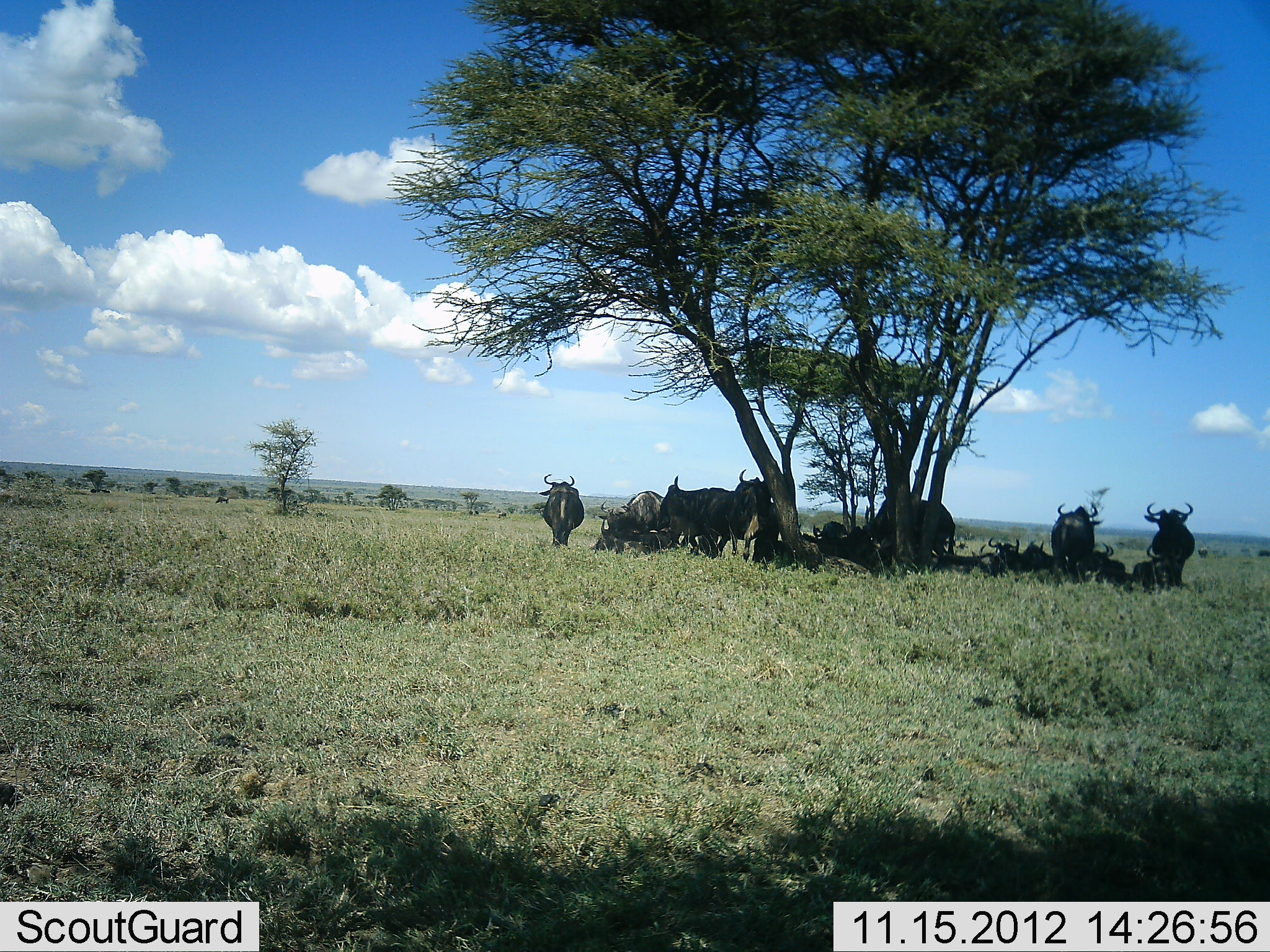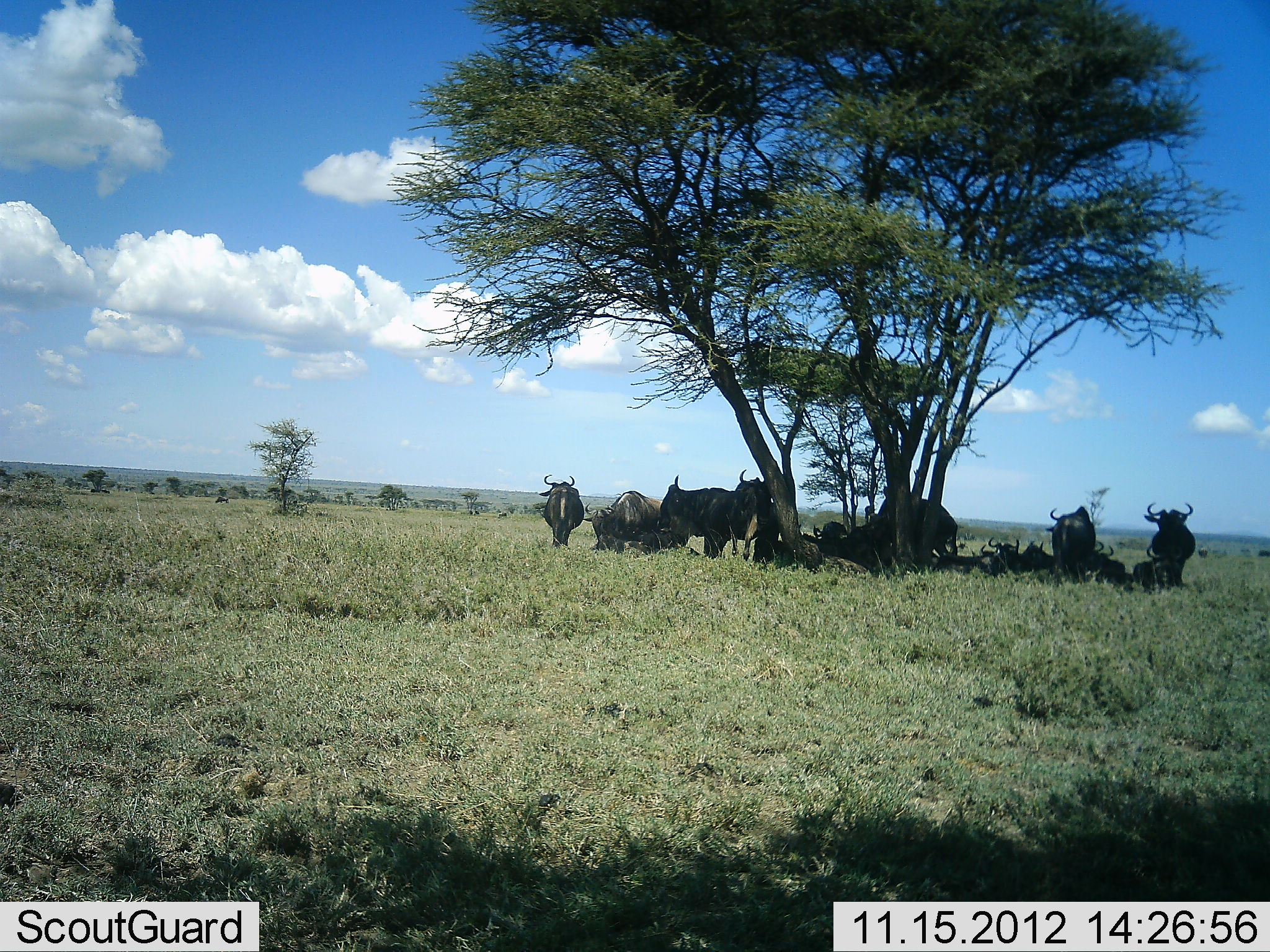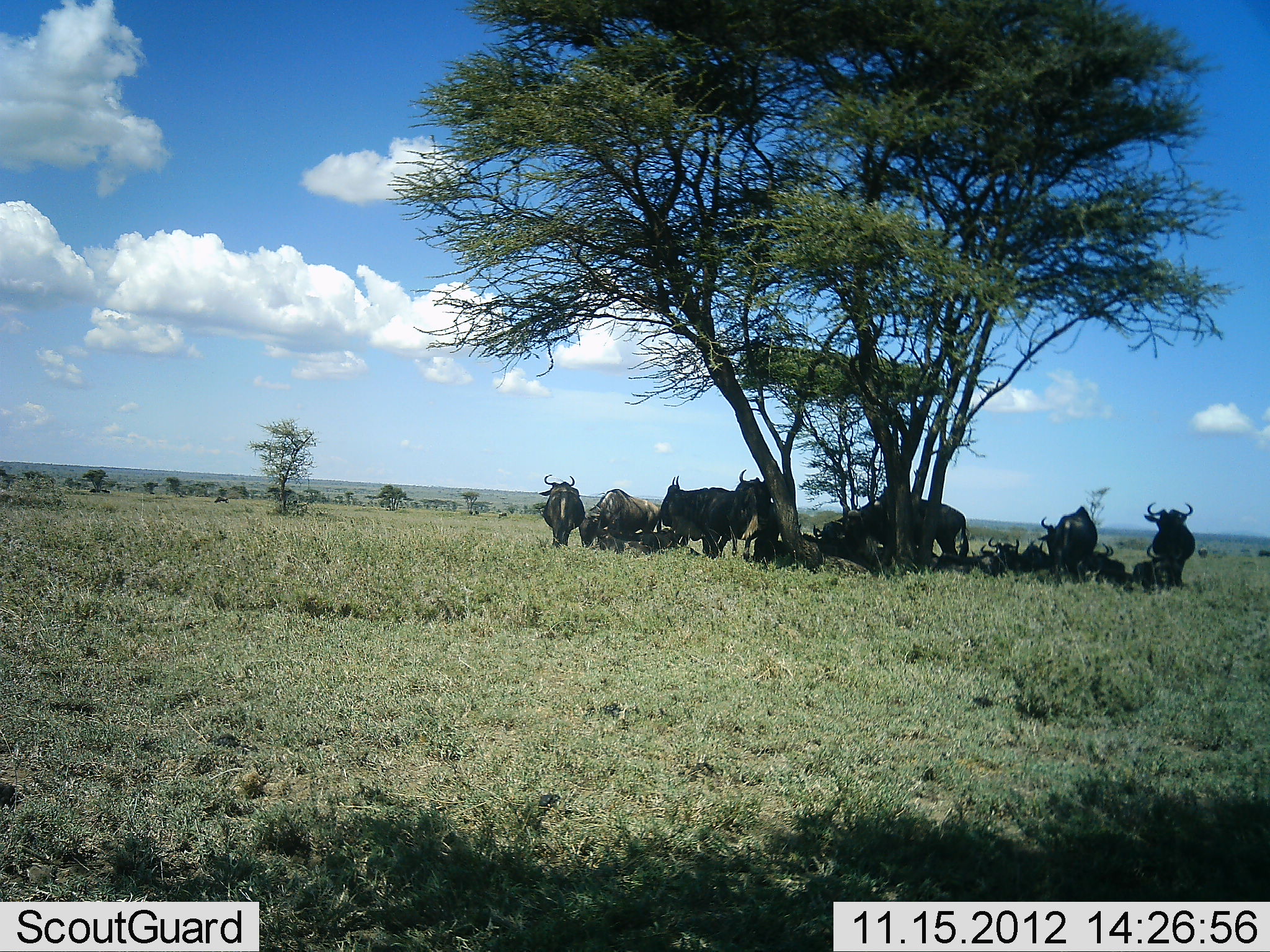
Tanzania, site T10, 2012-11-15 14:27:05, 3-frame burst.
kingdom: Animalia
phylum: Chordata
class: Mammalia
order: Artiodactyla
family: Bovidae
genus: Connochaetes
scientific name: Connochaetes taurinus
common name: blue wildebeest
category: wildebeest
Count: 11-50.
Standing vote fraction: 70%.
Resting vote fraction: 100%.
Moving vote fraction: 10%.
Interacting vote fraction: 10%.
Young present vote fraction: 0%.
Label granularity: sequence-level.